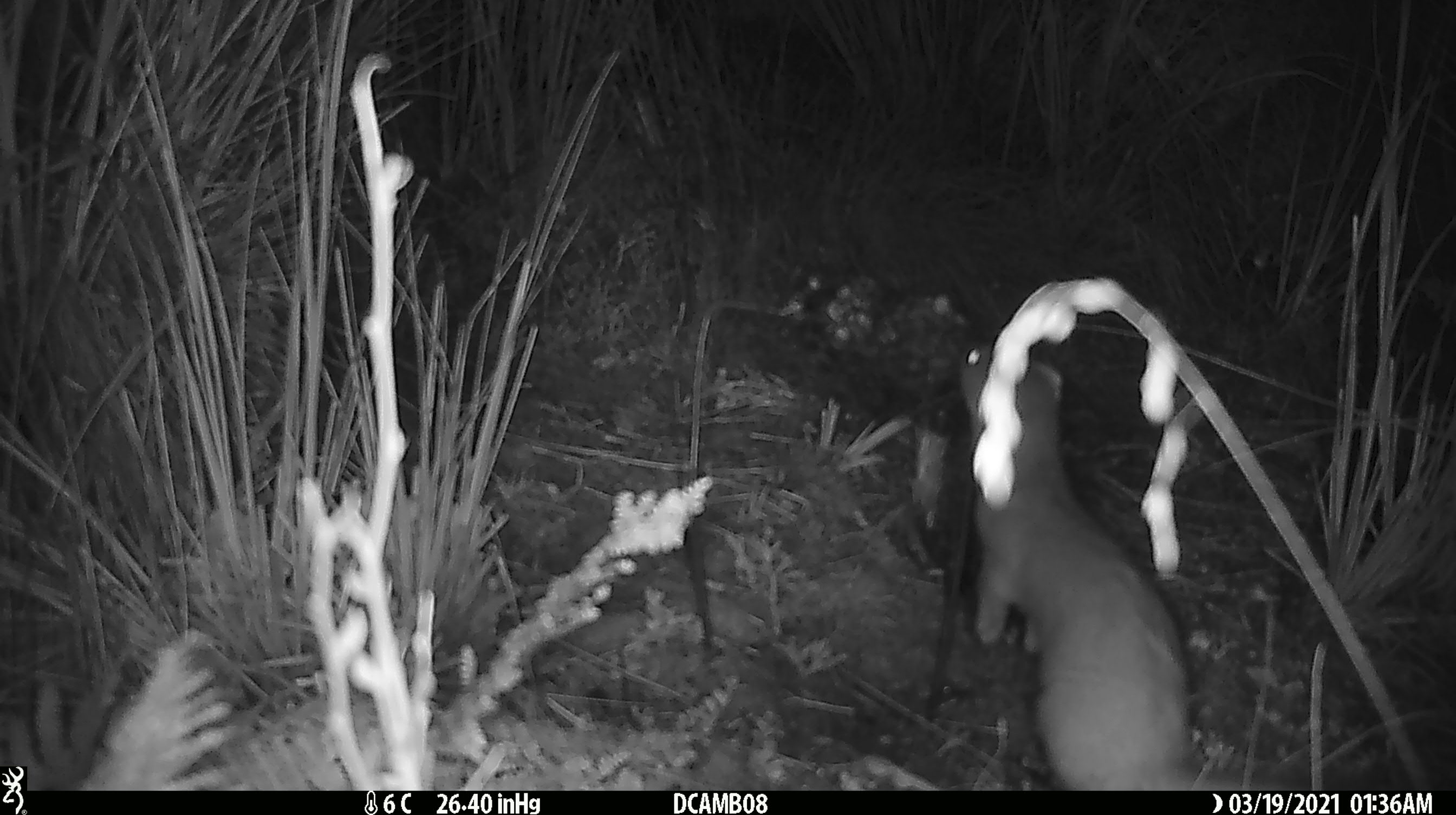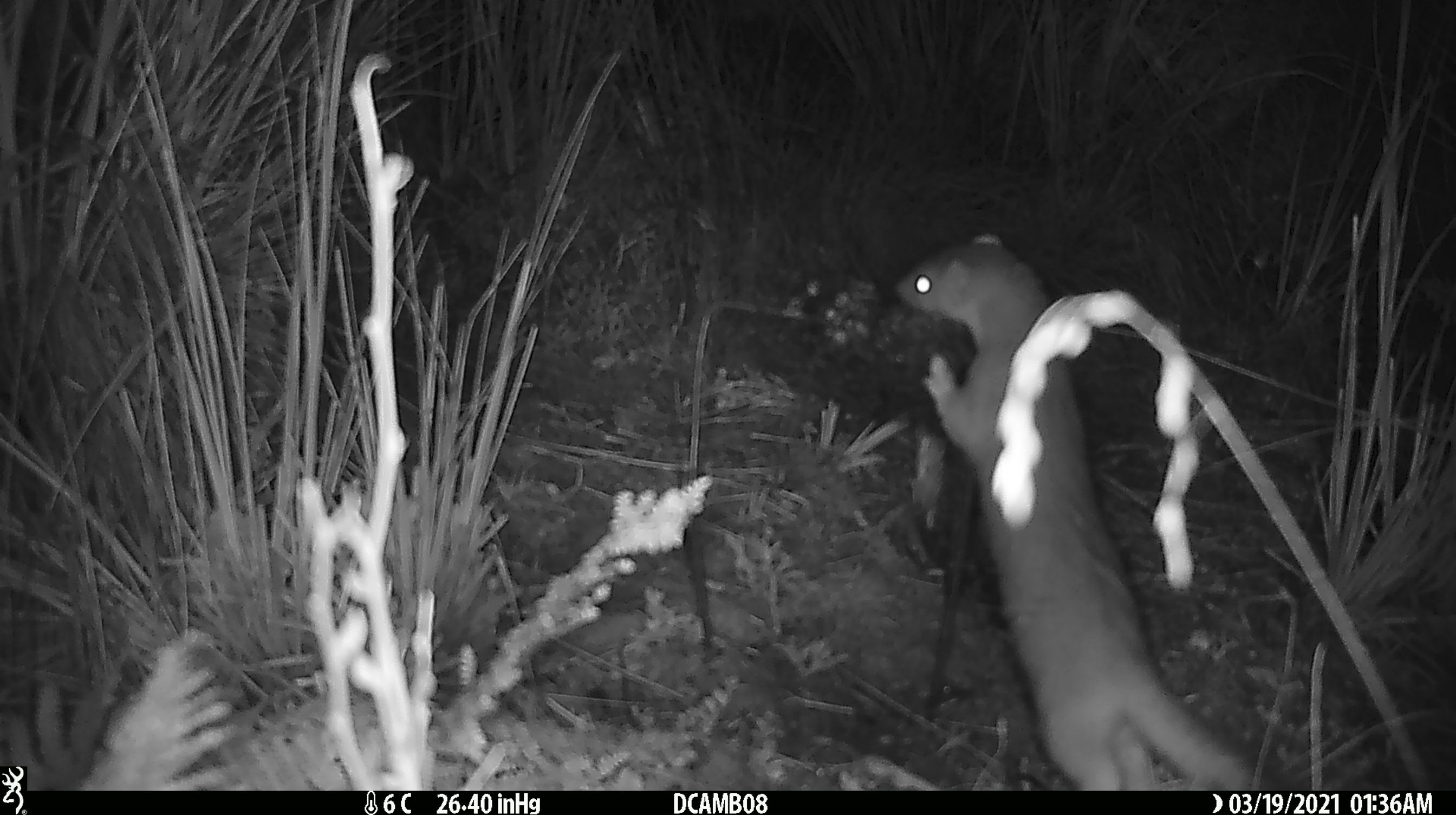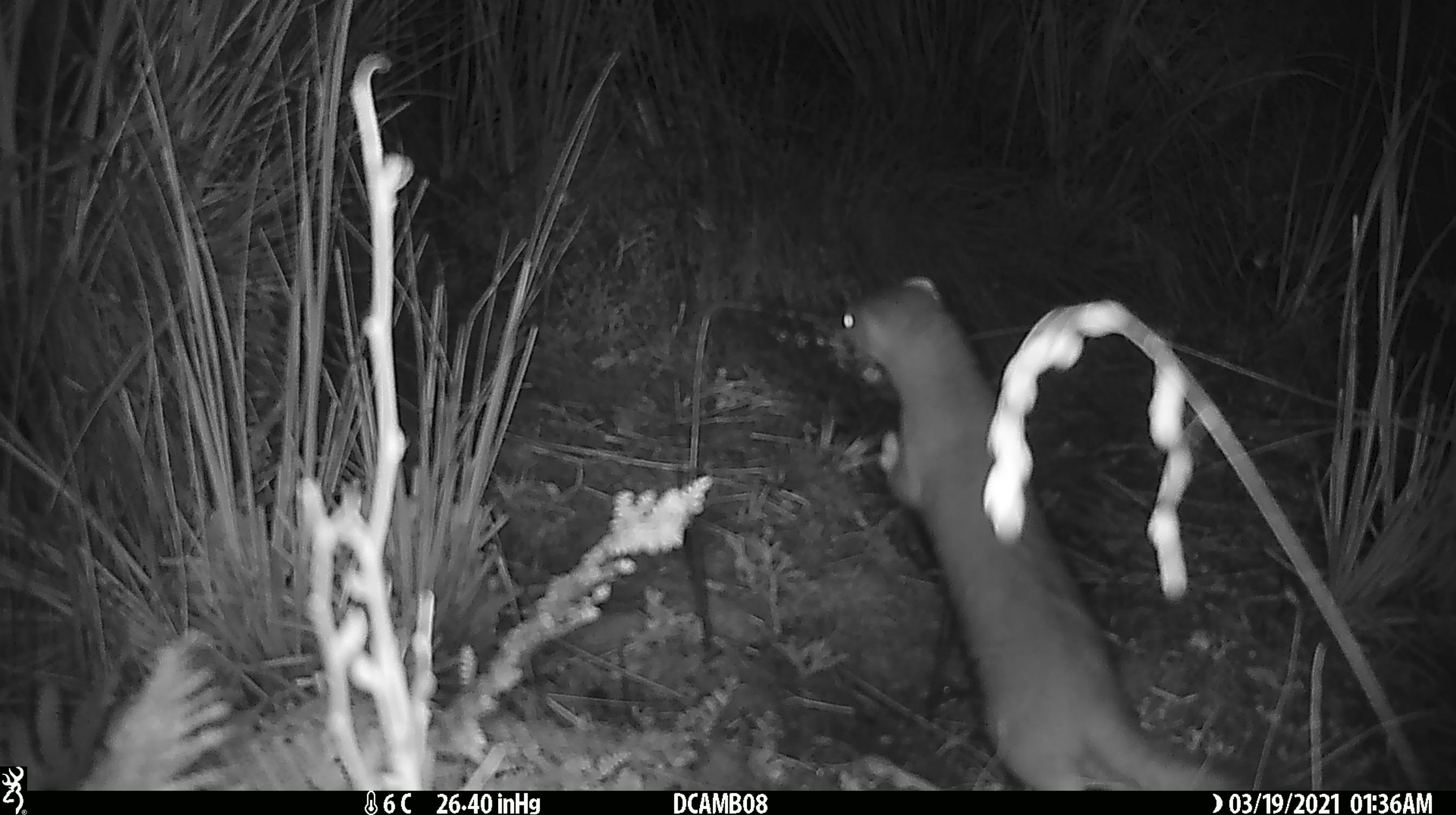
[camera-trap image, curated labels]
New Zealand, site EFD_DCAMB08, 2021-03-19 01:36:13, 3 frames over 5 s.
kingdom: Animalia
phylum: Chordata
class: Mammalia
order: Carnivora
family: Mustelidae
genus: Mustela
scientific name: Mustela erminea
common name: stoat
Stoat (Mustela erminea).